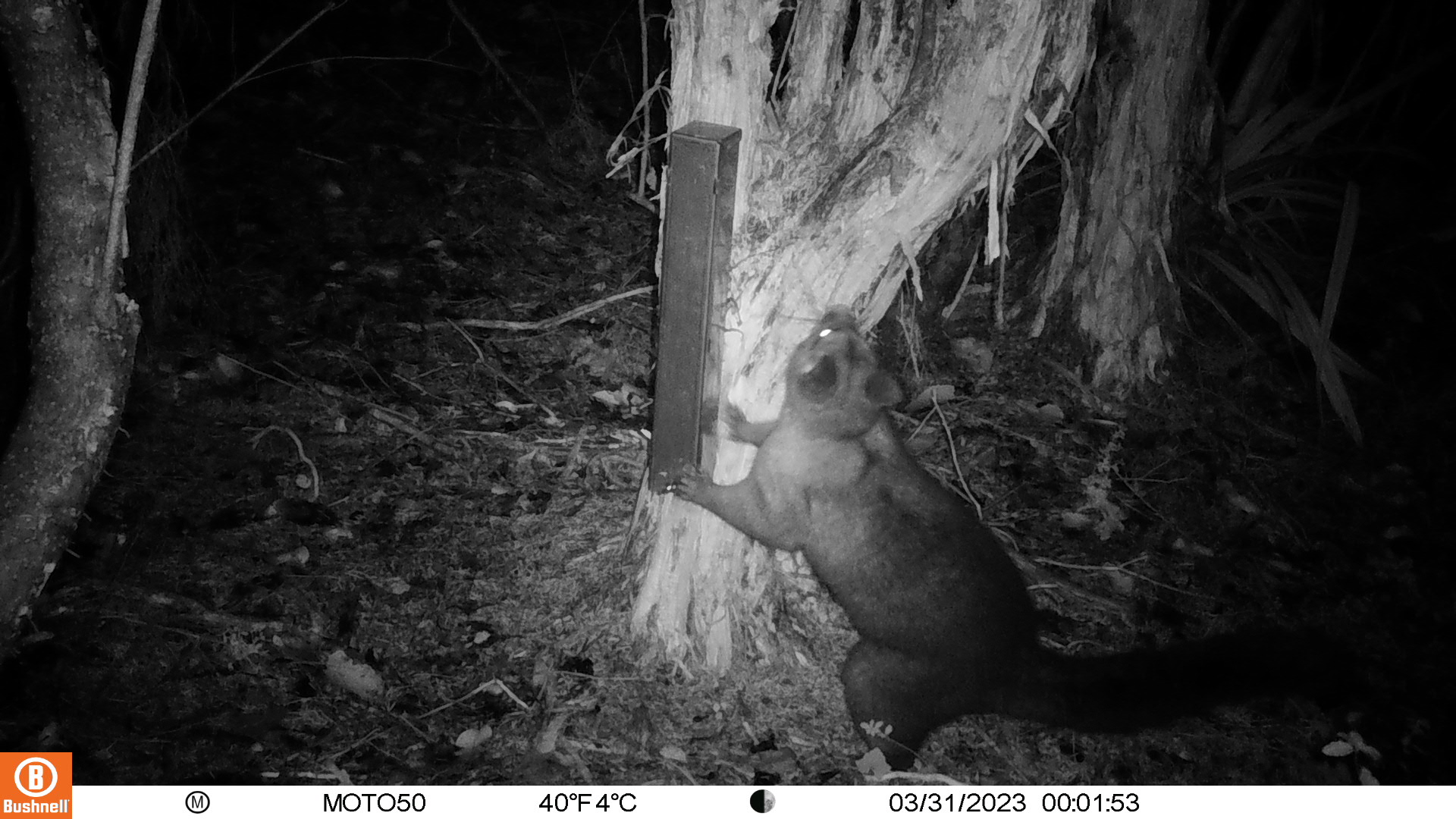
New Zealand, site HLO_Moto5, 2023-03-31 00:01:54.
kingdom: Animalia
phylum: Chordata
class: Mammalia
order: Diprotodontia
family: Phalangeridae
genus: Trichosurus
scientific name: Trichosurus vulpecula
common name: common brushtail possum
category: possum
Possum (common brushtail possum) (Trichosurus vulpecula).